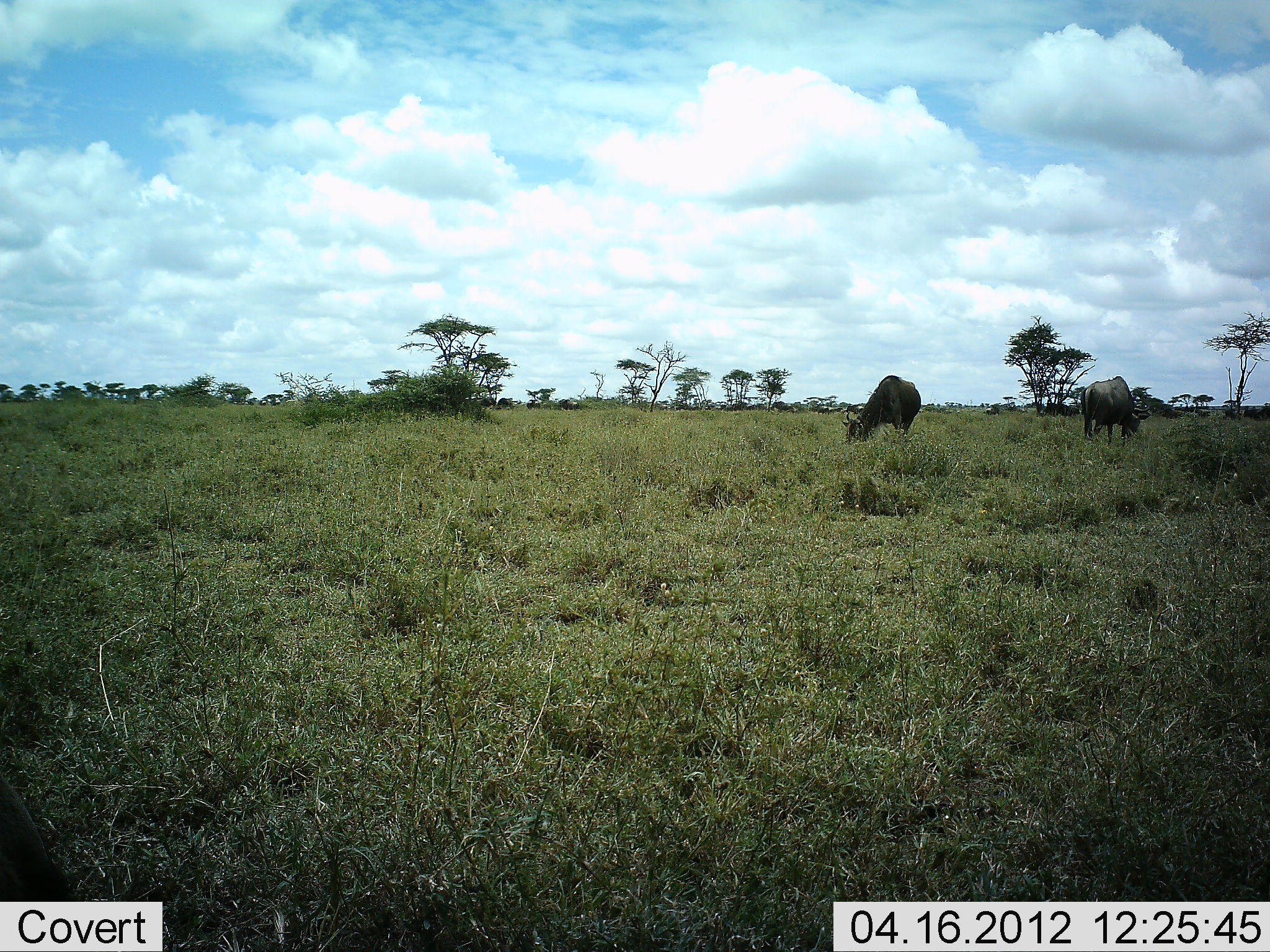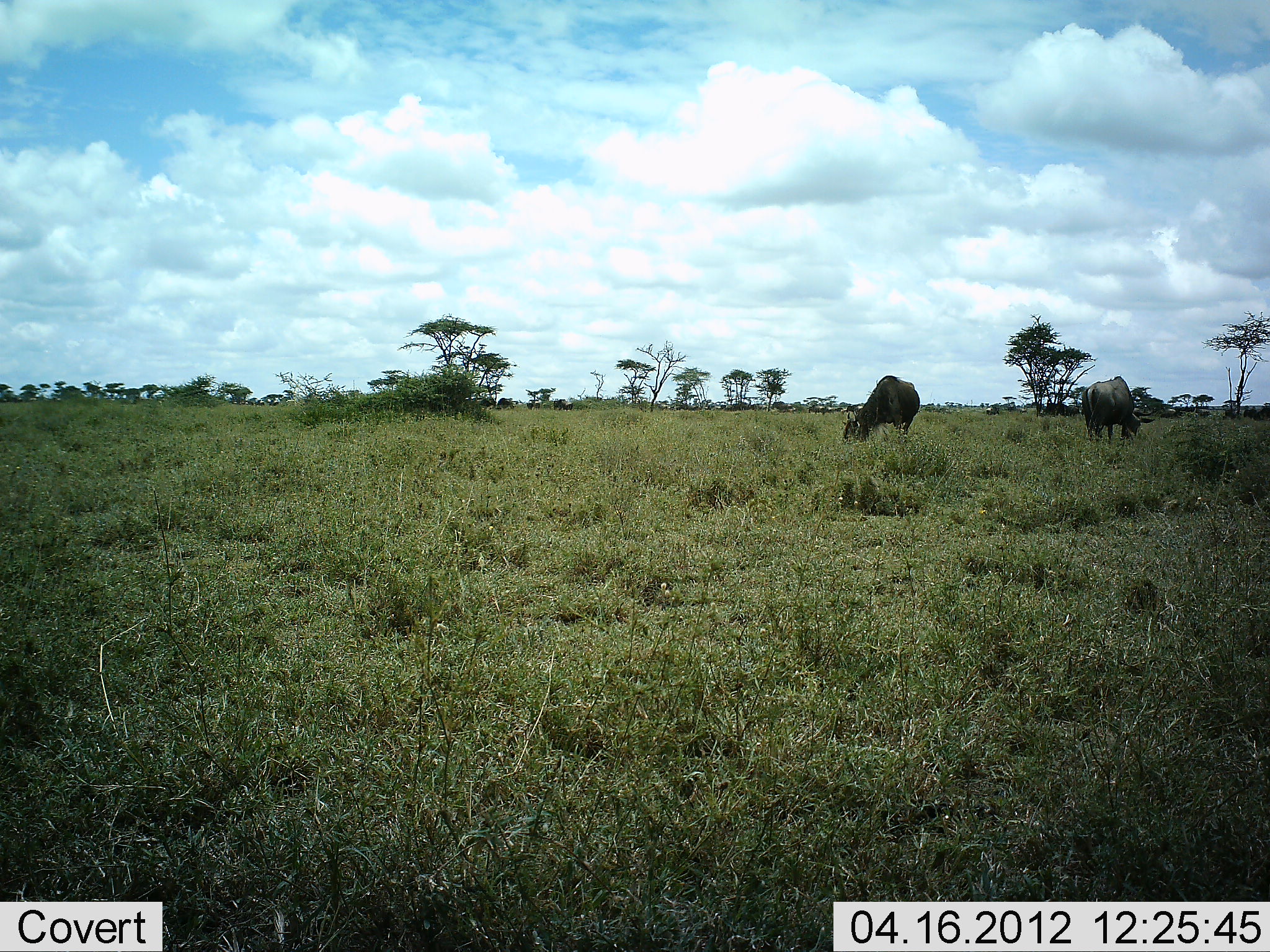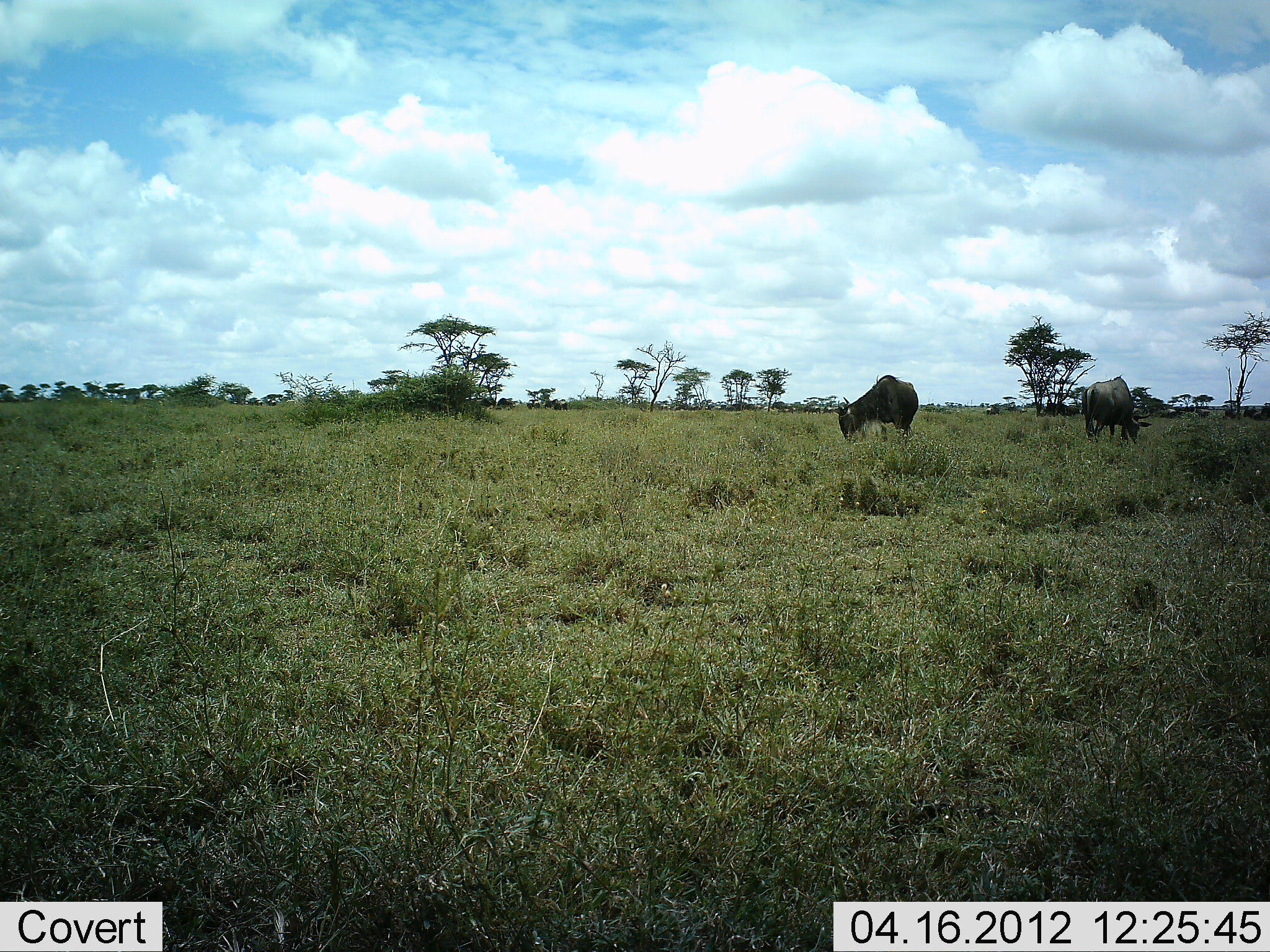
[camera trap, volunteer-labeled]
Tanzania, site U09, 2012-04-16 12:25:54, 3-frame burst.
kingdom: Animalia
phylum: Chordata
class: Mammalia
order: Artiodactyla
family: Bovidae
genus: Connochaetes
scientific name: Connochaetes taurinus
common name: blue wildebeest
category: wildebeest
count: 2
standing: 13%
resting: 0%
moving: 27%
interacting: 0%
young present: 0%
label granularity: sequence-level